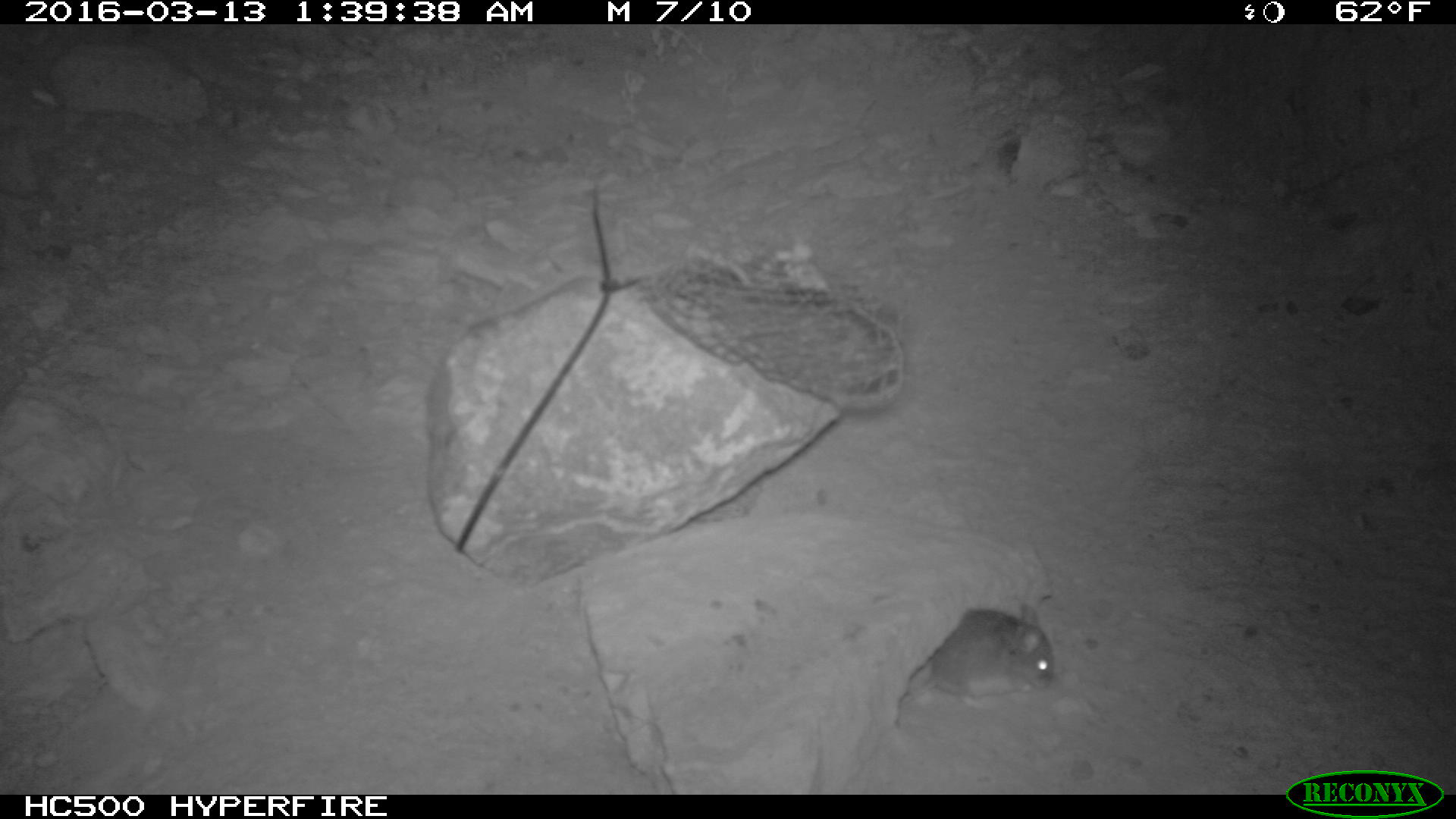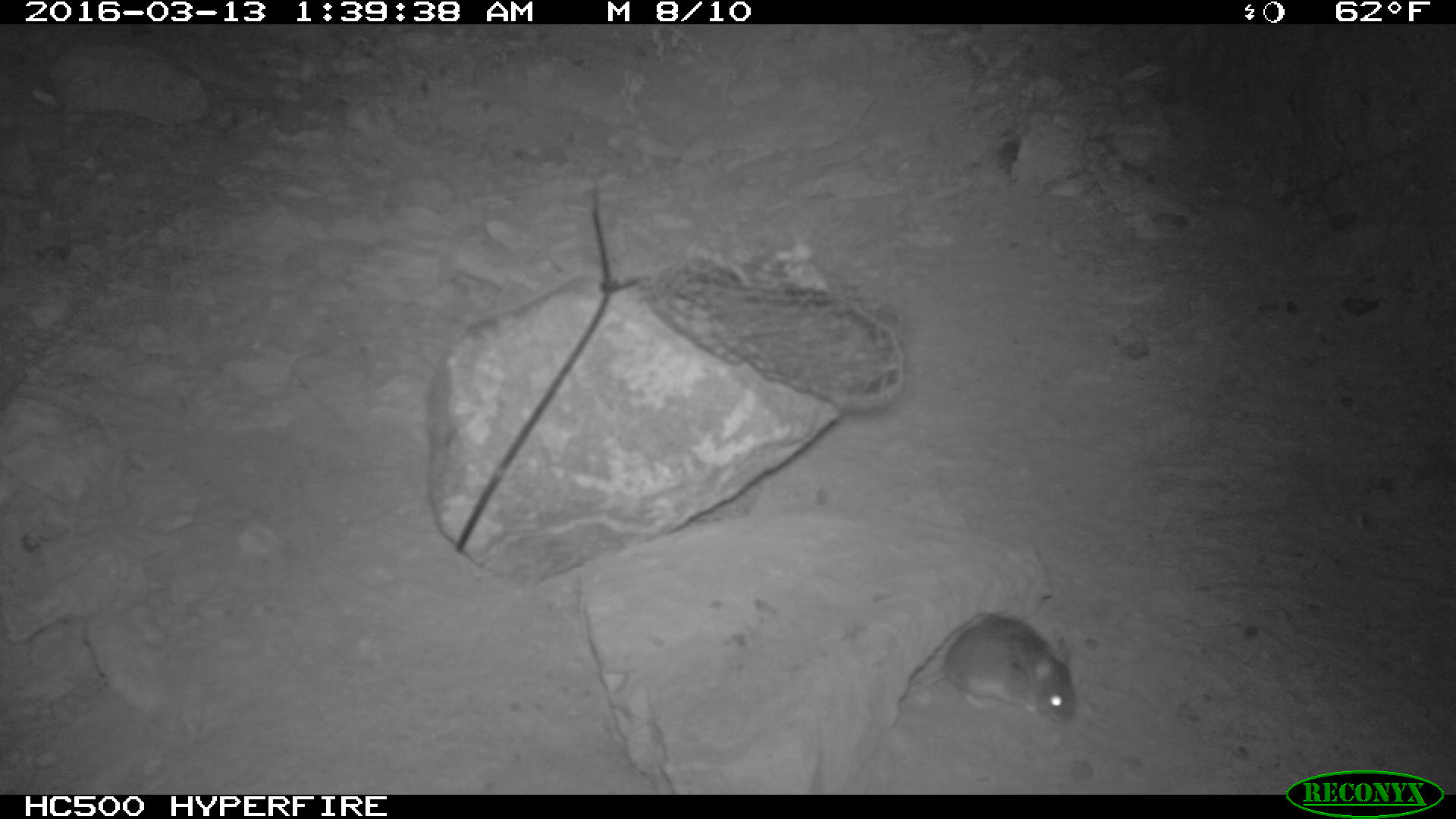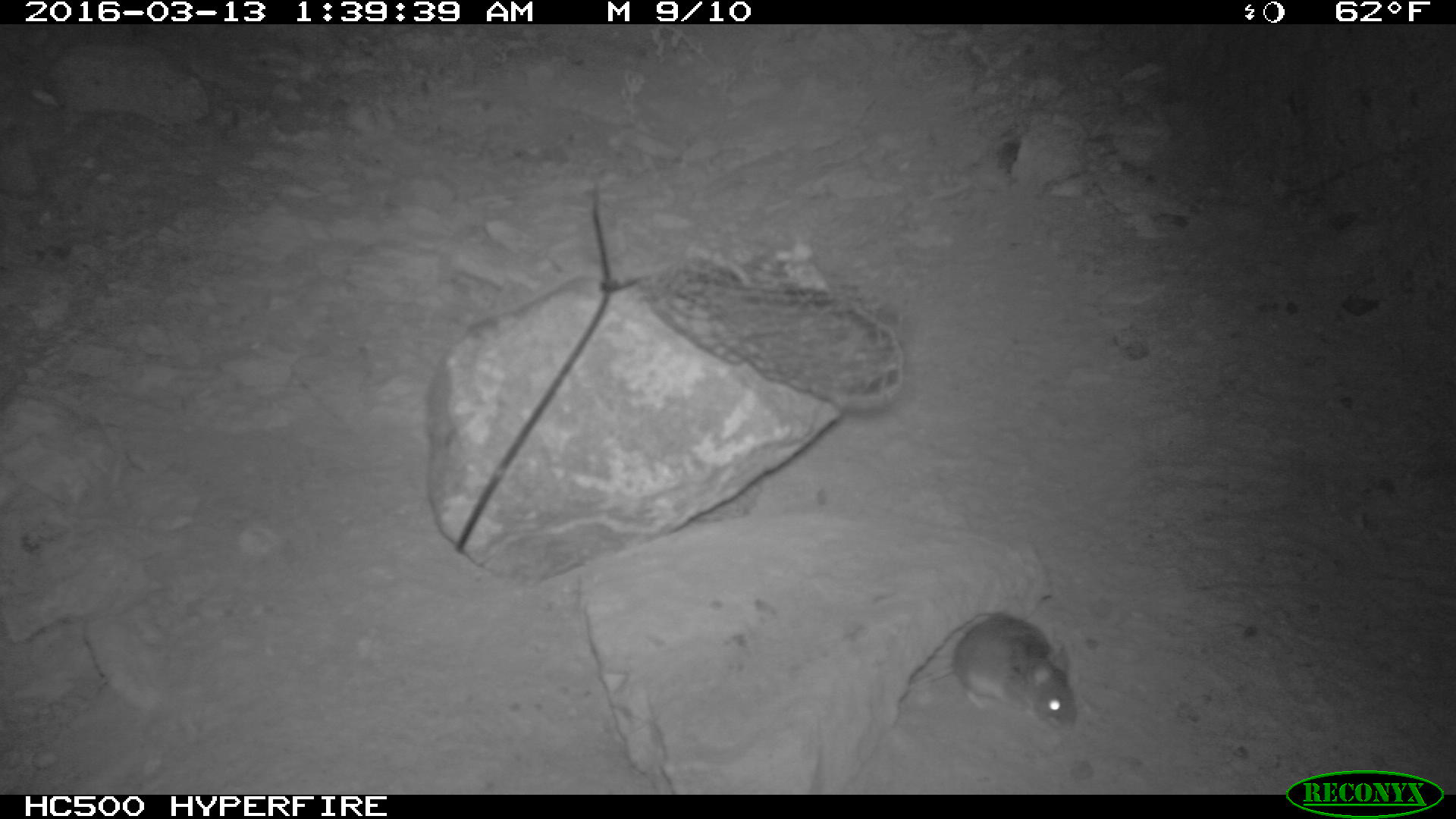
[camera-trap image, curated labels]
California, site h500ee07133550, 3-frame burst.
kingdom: Animalia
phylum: Chordata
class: Mammalia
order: Rodentia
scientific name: Rodentia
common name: rodent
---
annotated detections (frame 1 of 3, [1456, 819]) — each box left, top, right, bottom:
rodent: 903, 607, 1054, 711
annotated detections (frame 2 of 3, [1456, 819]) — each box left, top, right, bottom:
rodent: 907, 614, 1075, 725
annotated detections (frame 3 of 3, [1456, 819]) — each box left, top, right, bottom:
rodent: 905, 612, 1081, 733